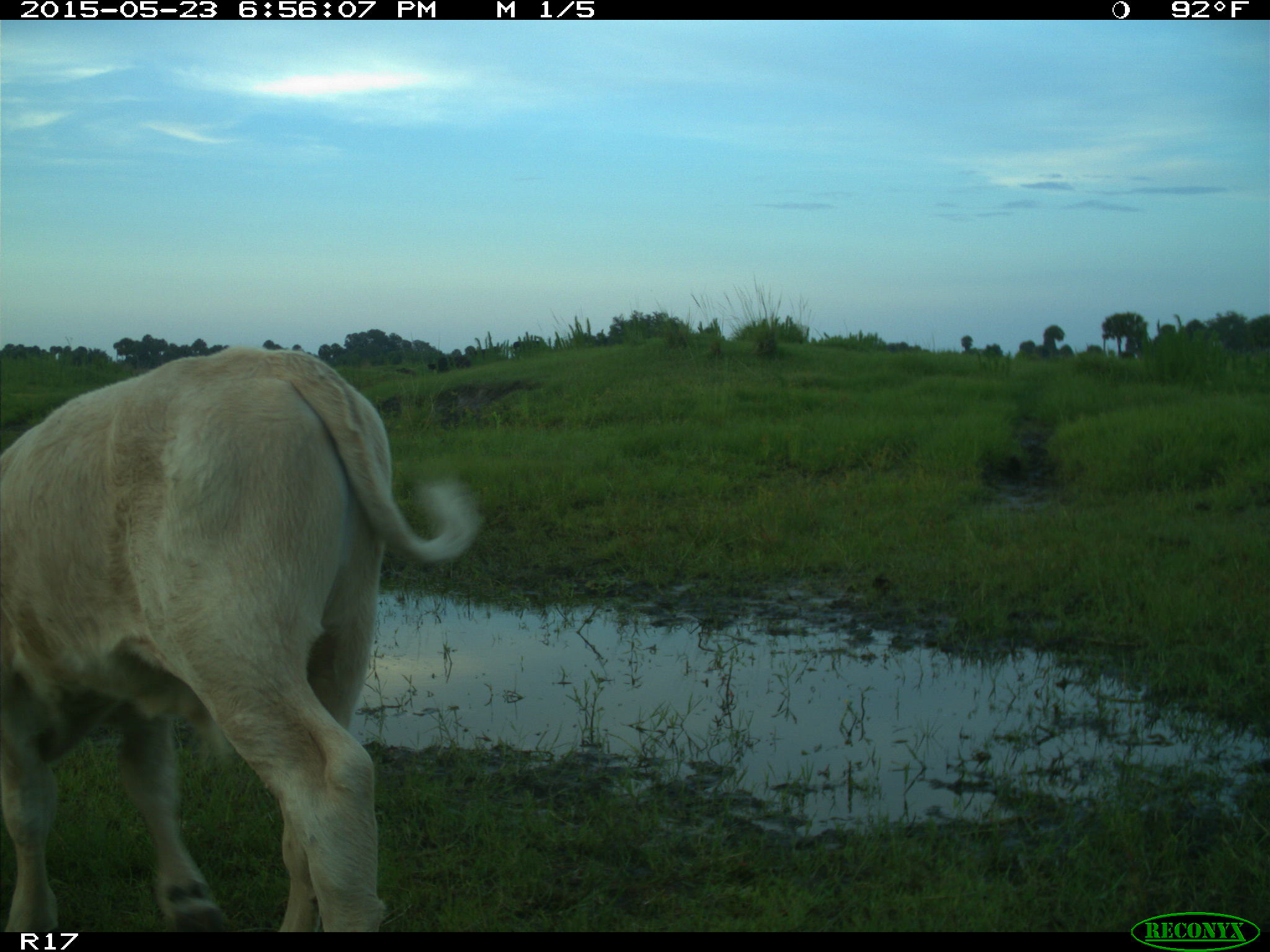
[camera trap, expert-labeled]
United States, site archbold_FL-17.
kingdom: Animalia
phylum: Chordata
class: Mammalia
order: Artiodactyla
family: Bovidae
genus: Bos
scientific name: Bos taurus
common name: domestic cow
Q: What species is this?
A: Bos taurus (domestic cow).